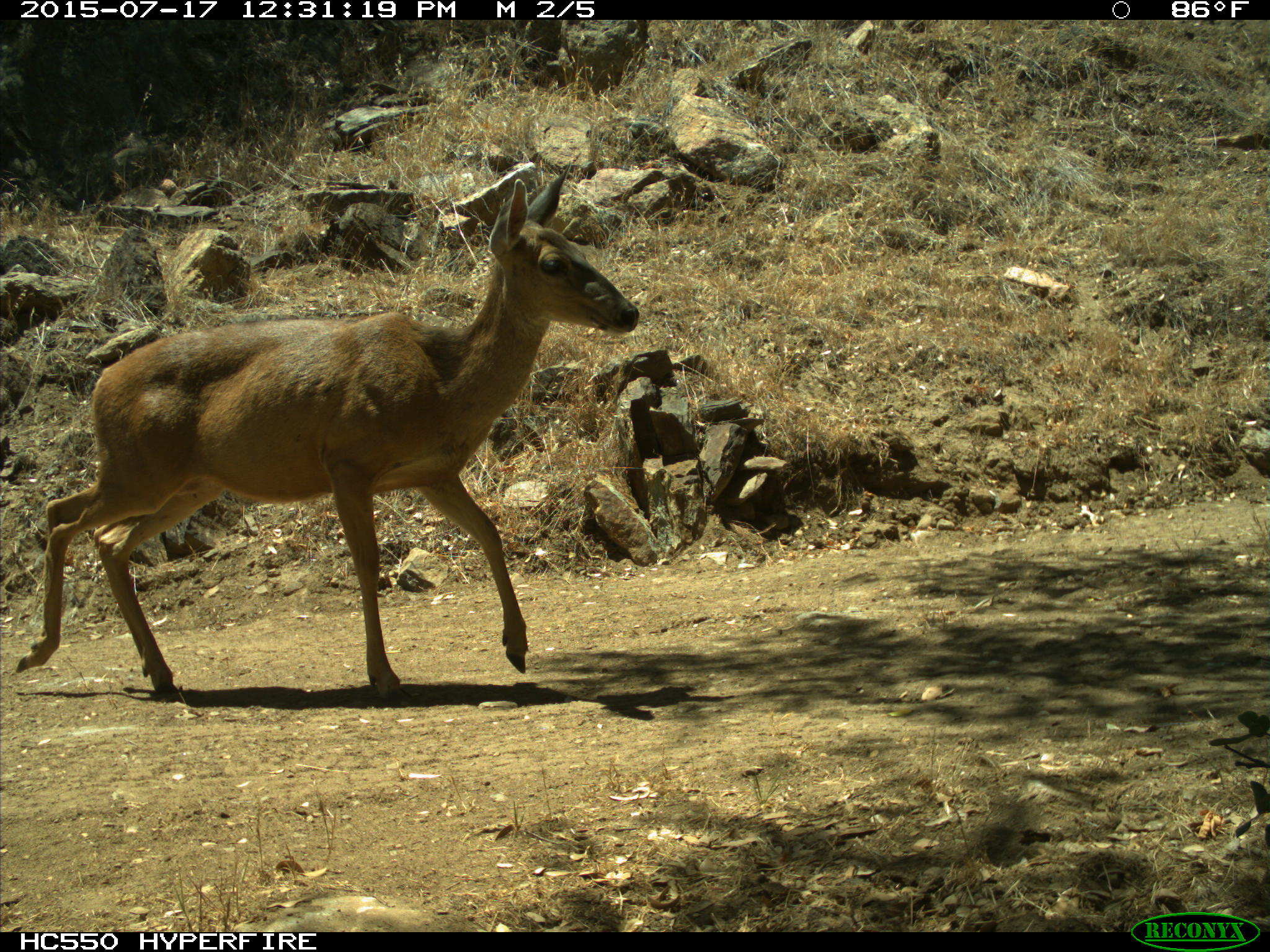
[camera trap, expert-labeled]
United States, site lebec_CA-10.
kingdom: Animalia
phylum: Chordata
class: Mammalia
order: Artiodactyla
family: Cervidae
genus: Odocoileus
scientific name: Odocoileus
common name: deer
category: unidentified deer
Unidentified deer (deer) (Odocoileus).